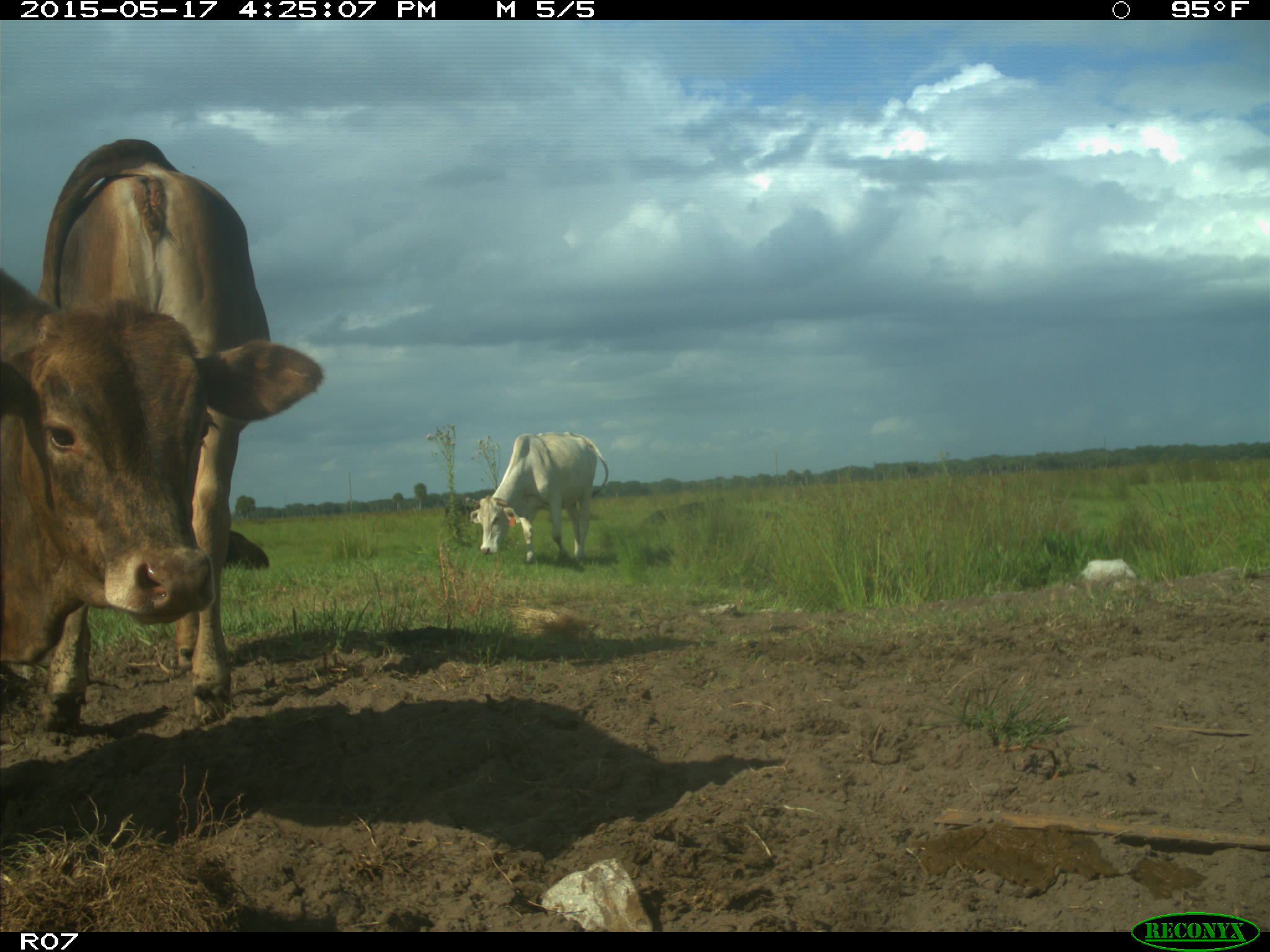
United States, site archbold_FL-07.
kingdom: Animalia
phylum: Chordata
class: Mammalia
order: Artiodactyla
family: Bovidae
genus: Bos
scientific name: Bos taurus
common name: domestic cow